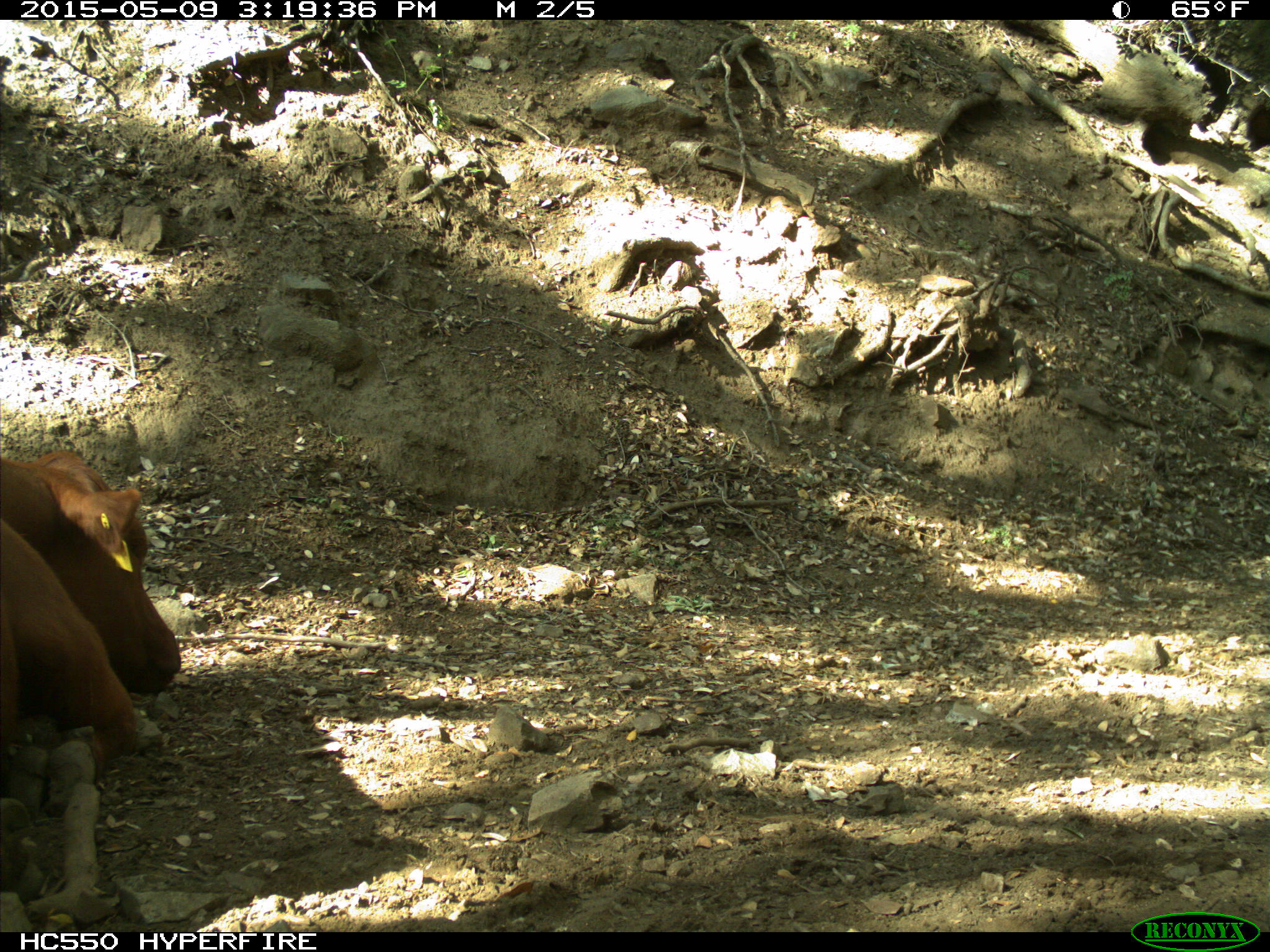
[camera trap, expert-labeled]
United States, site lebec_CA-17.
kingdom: Animalia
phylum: Chordata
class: Mammalia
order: Artiodactyla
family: Bovidae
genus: Bos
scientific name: Bos taurus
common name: domestic cow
Bos taurus (domestic cow).